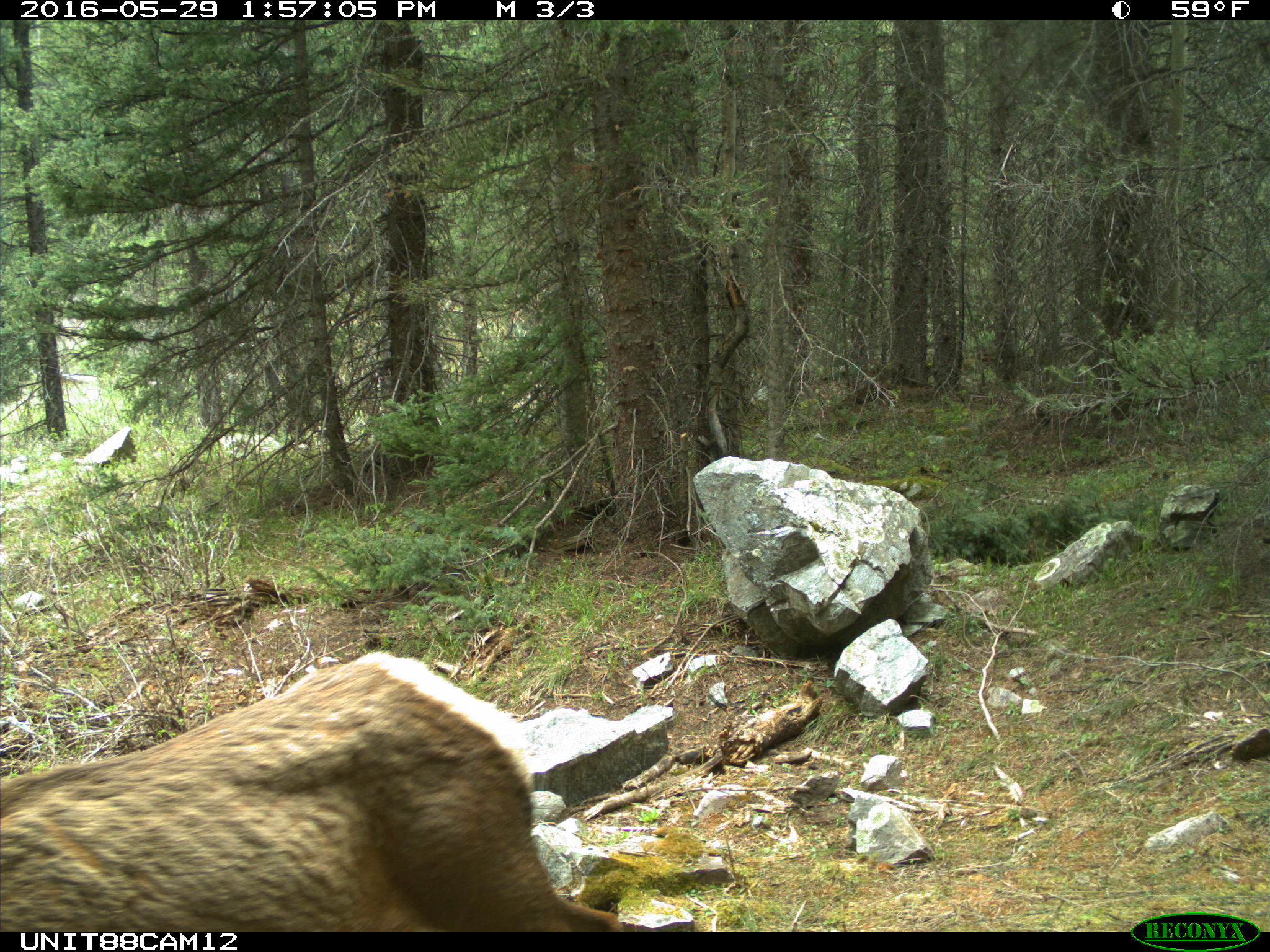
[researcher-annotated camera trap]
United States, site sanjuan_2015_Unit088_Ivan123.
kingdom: Animalia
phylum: Chordata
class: Mammalia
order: Artiodactyla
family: Cervidae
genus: Cervus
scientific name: Cervus elaphus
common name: red deer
Cervus elaphus (red deer).